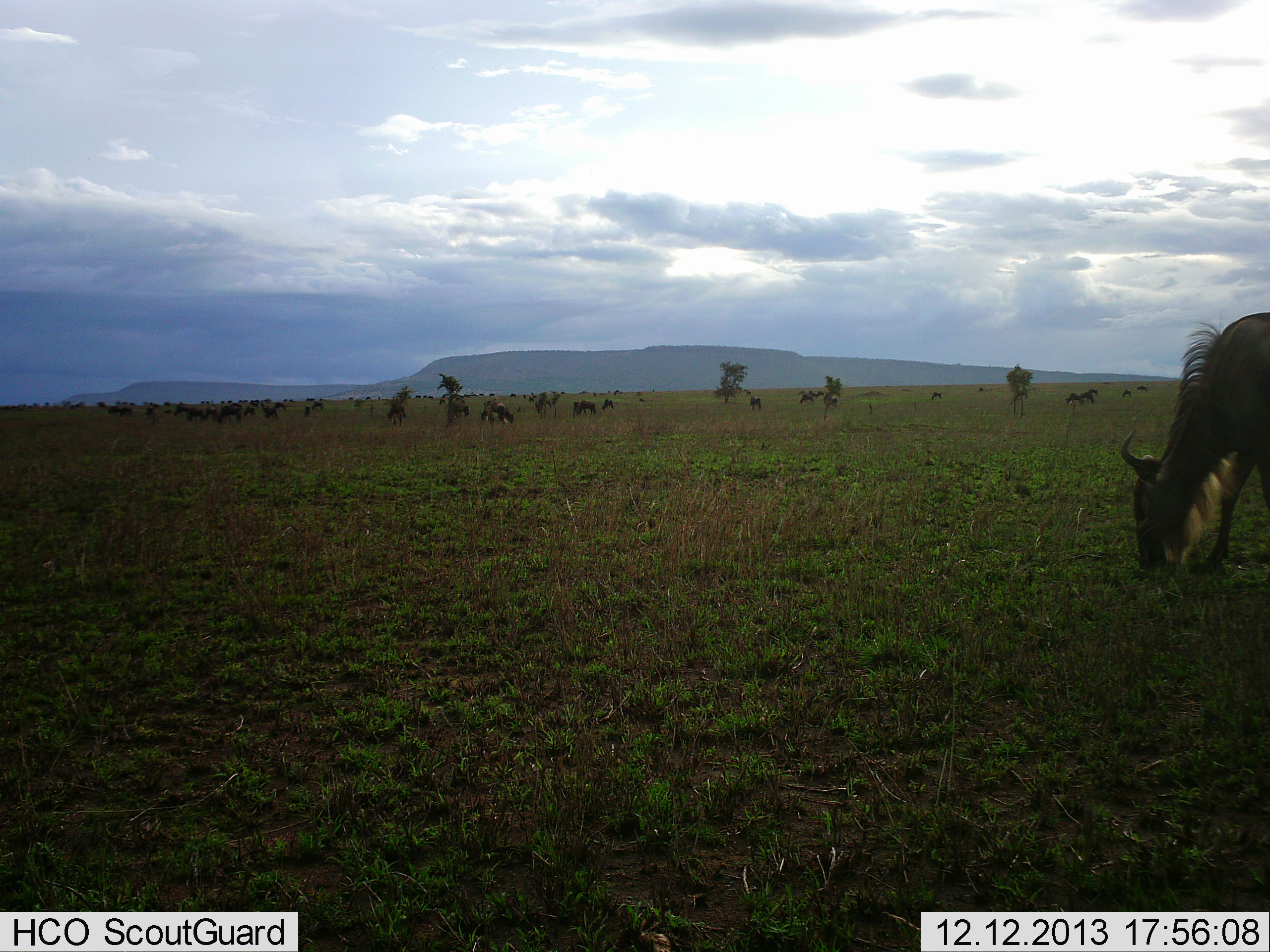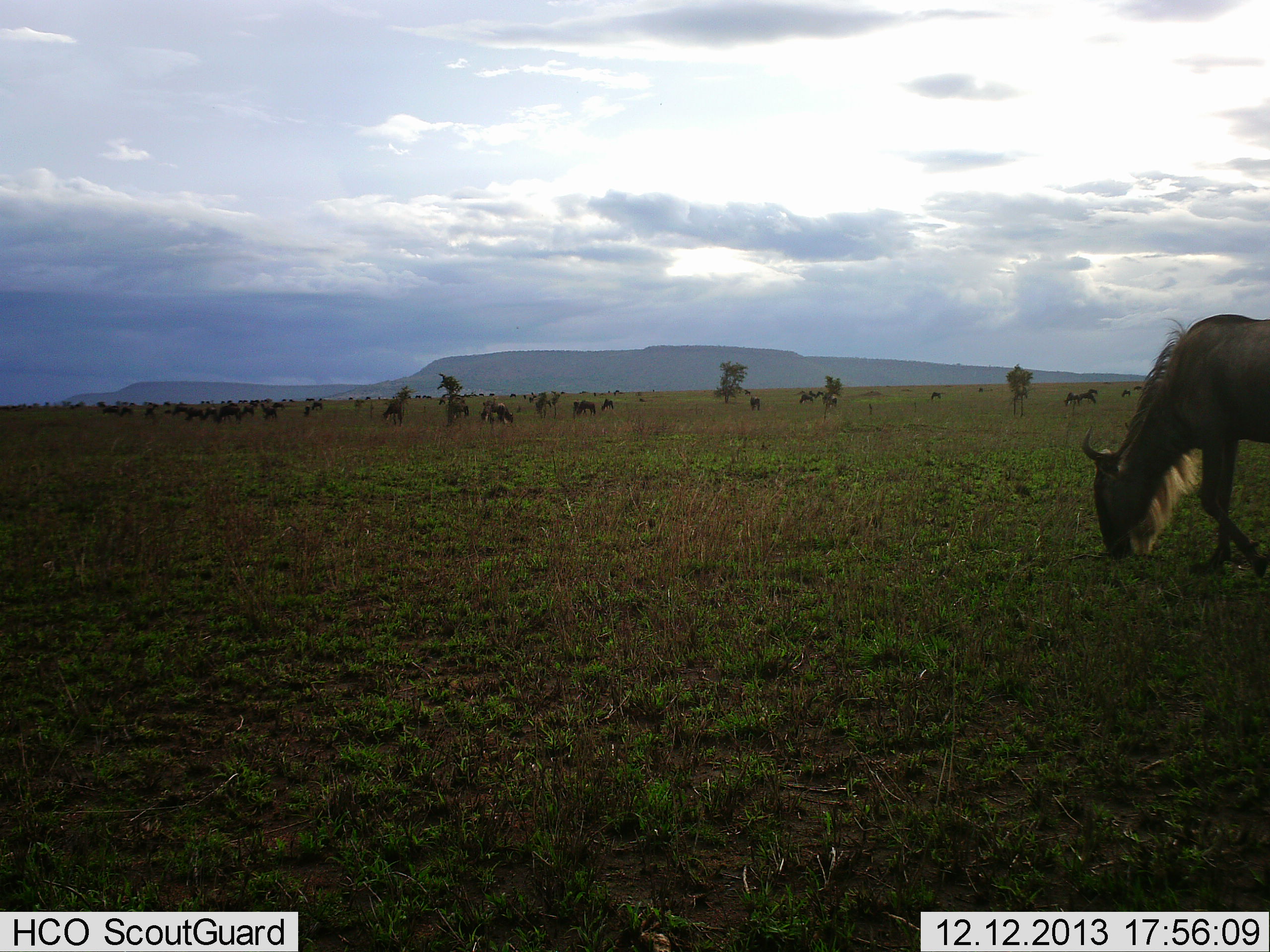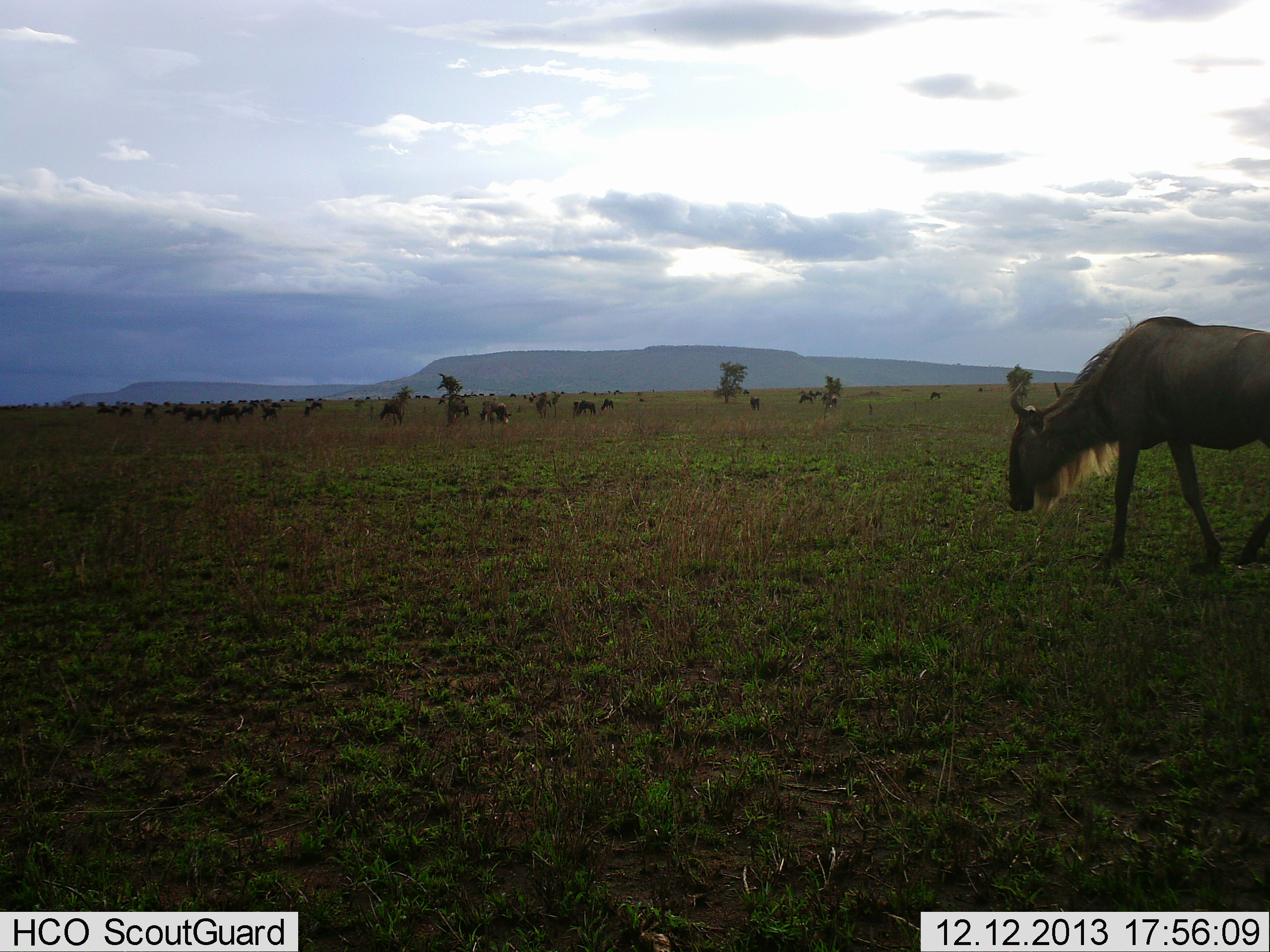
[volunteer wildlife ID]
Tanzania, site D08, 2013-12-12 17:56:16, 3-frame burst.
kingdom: Animalia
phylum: Chordata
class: Mammalia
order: Artiodactyla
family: Bovidae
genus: Connochaetes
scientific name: Connochaetes taurinus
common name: blue wildebeest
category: wildebeest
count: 11-50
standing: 10%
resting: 0%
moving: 40%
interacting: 0%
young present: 0%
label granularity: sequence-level